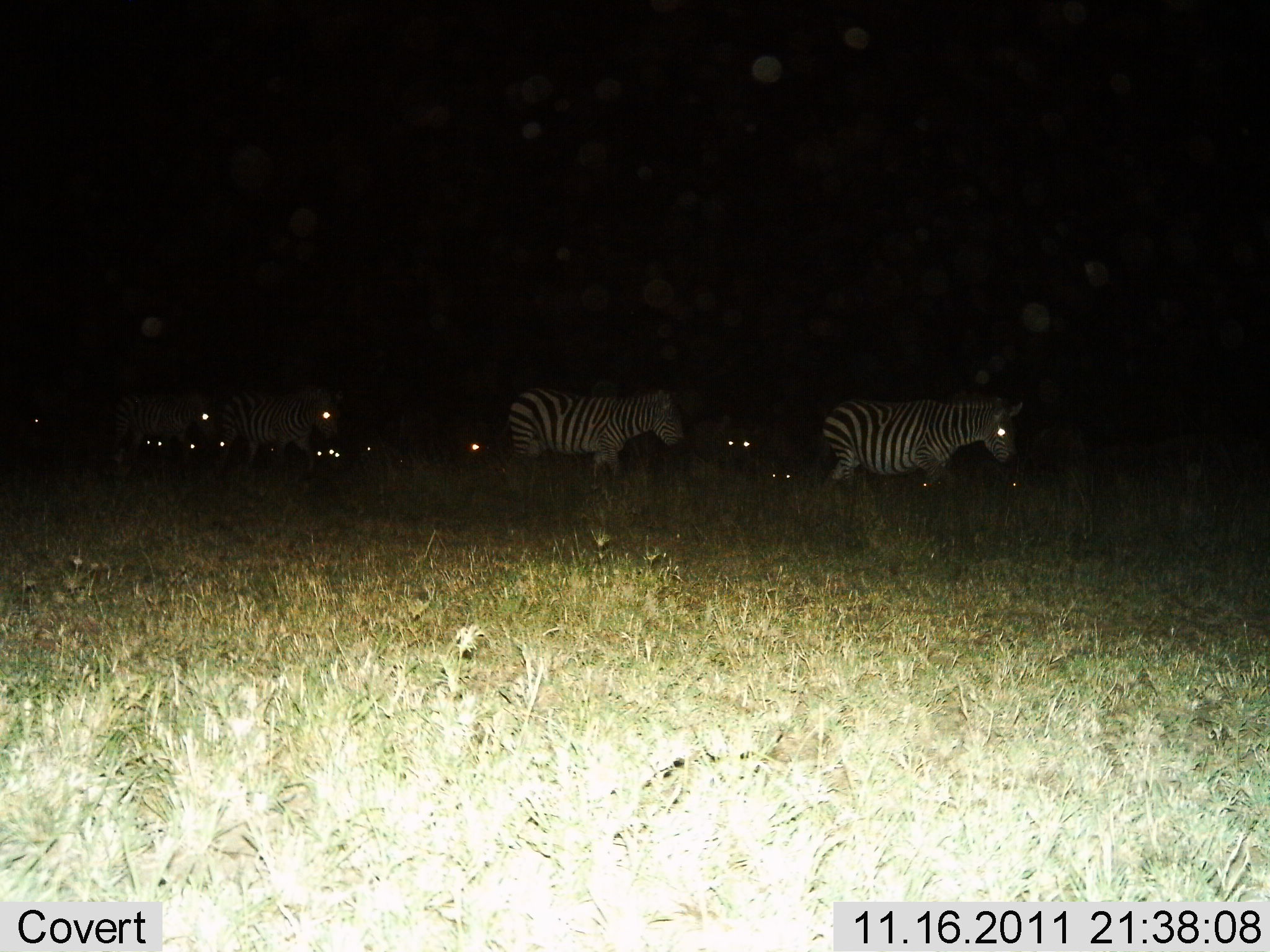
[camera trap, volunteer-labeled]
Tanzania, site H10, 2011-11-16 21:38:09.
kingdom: Animalia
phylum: Chordata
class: Mammalia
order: Perissodactyla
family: Equidae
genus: Equus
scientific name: Equus quagga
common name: plains zebra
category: zebra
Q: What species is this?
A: Zebra (plains zebra) (Equus quagga).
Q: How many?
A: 6.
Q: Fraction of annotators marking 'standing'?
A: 33%.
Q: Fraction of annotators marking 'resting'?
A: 7%.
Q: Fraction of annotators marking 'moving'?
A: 87%.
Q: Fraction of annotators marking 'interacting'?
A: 0%.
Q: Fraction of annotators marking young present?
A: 0%.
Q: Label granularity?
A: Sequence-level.